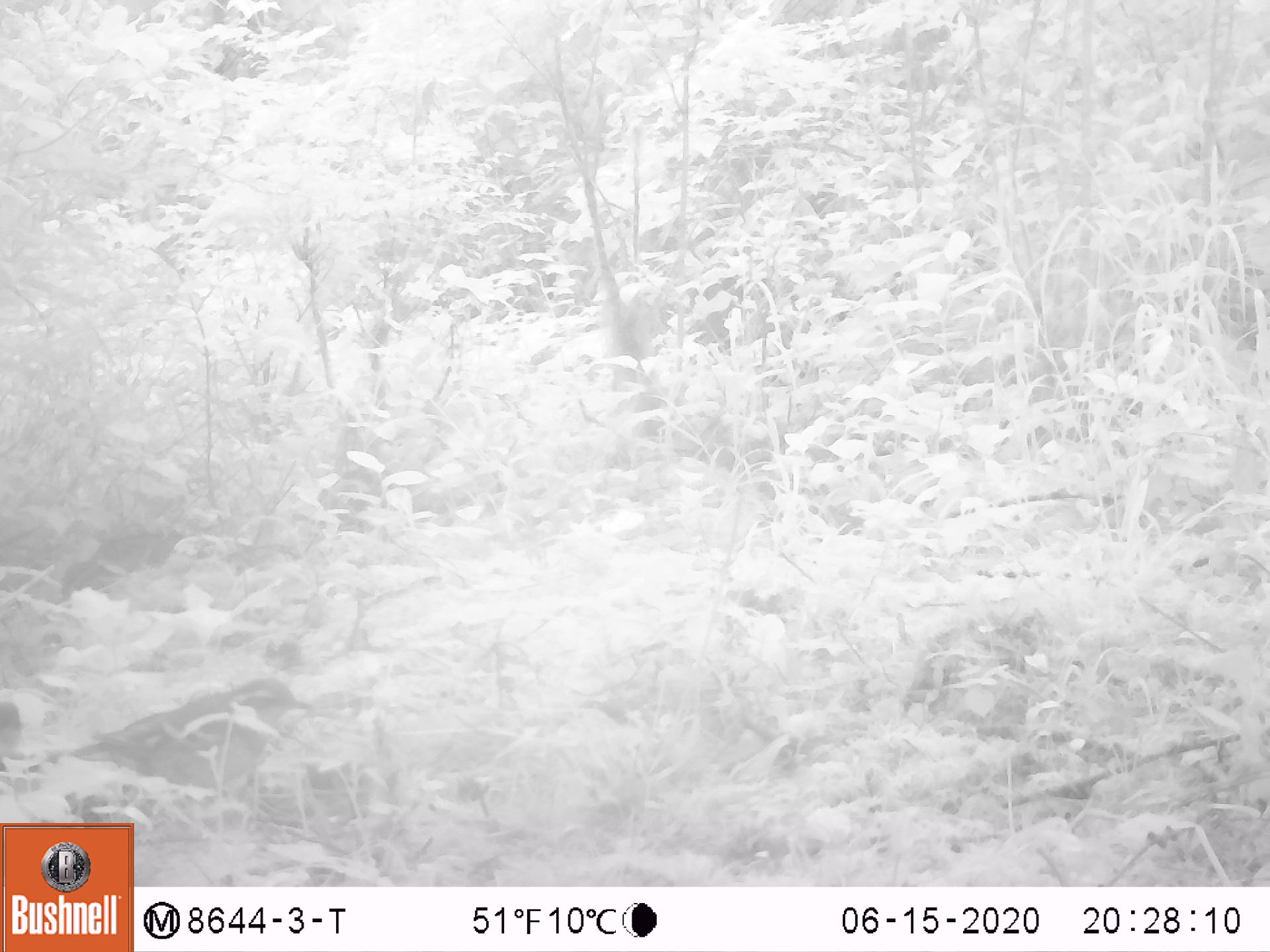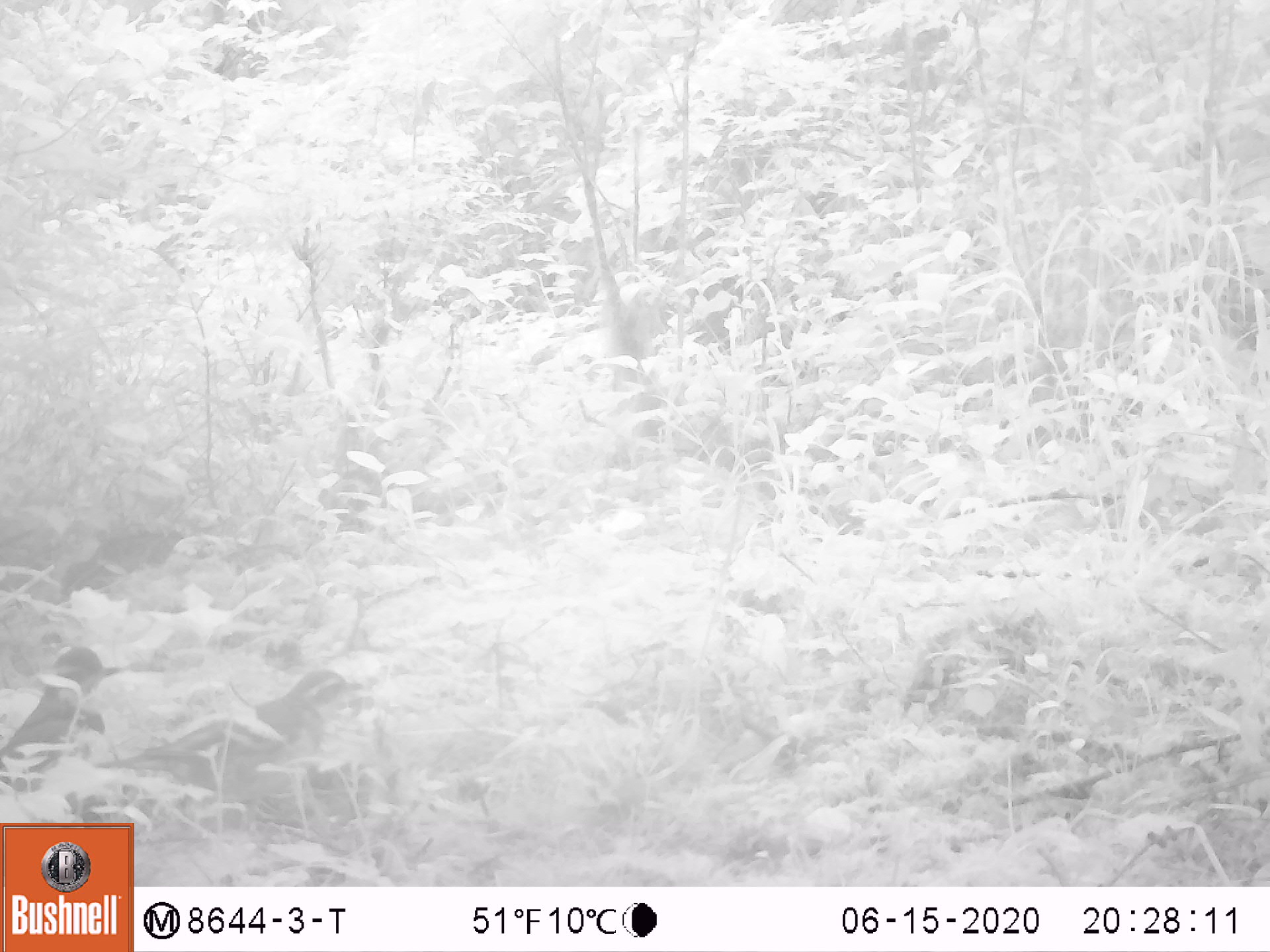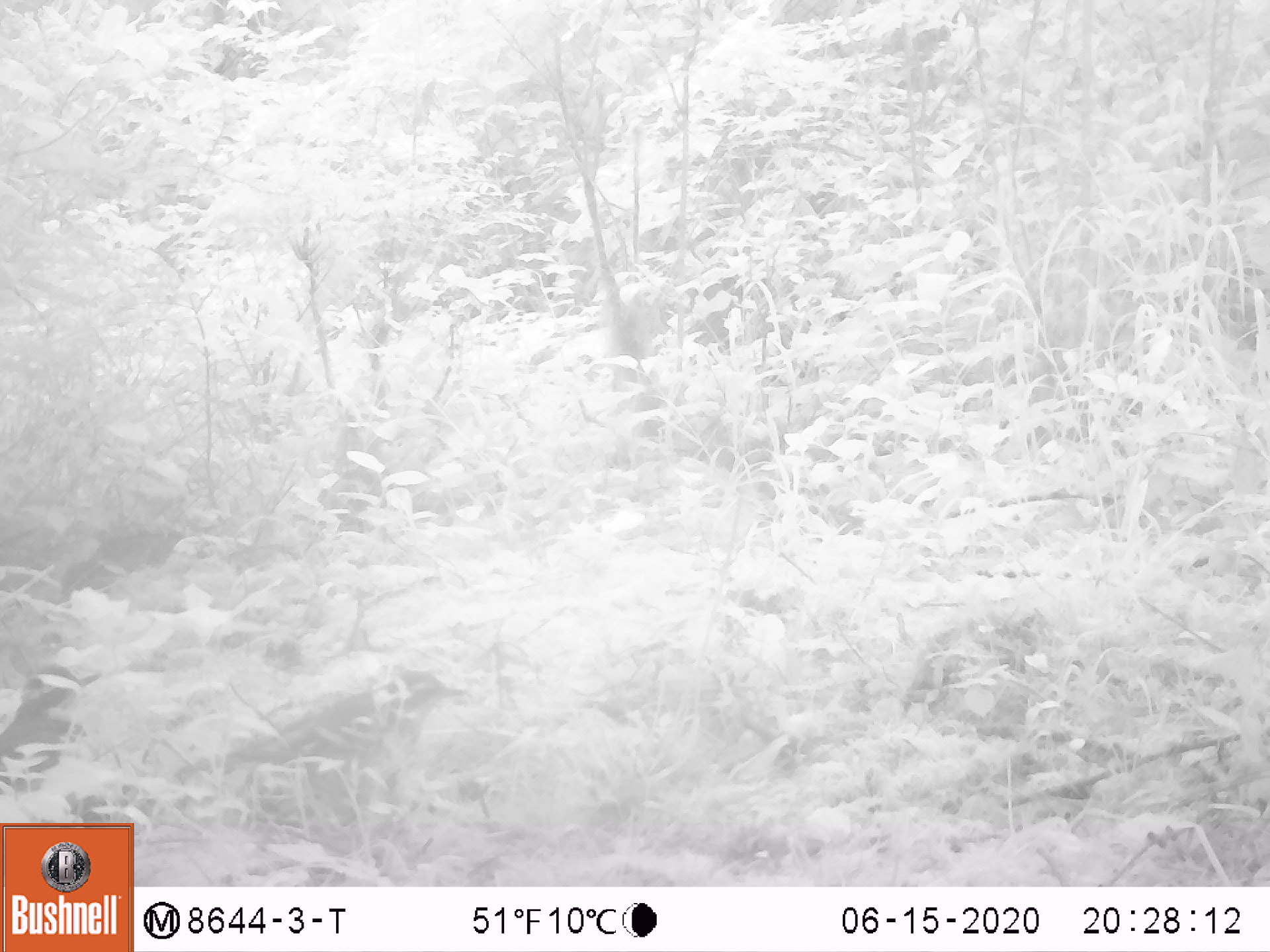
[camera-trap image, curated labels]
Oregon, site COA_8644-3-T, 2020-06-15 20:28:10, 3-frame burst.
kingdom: Animalia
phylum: Chordata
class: Aves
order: Passeriformes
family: Turdidae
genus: Ixoreus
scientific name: Ixoreus naevius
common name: varied thrush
Varied thrush (Ixoreus naevius).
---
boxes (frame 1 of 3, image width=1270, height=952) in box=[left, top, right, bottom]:
varied thrush: box=[50, 668, 327, 796]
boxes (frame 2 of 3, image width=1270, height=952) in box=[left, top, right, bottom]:
varied thrush: box=[104, 665, 369, 807]; box=[0, 642, 119, 793]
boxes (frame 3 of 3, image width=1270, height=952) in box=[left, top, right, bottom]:
varied thrush: box=[207, 668, 472, 782]; box=[1, 660, 108, 793]